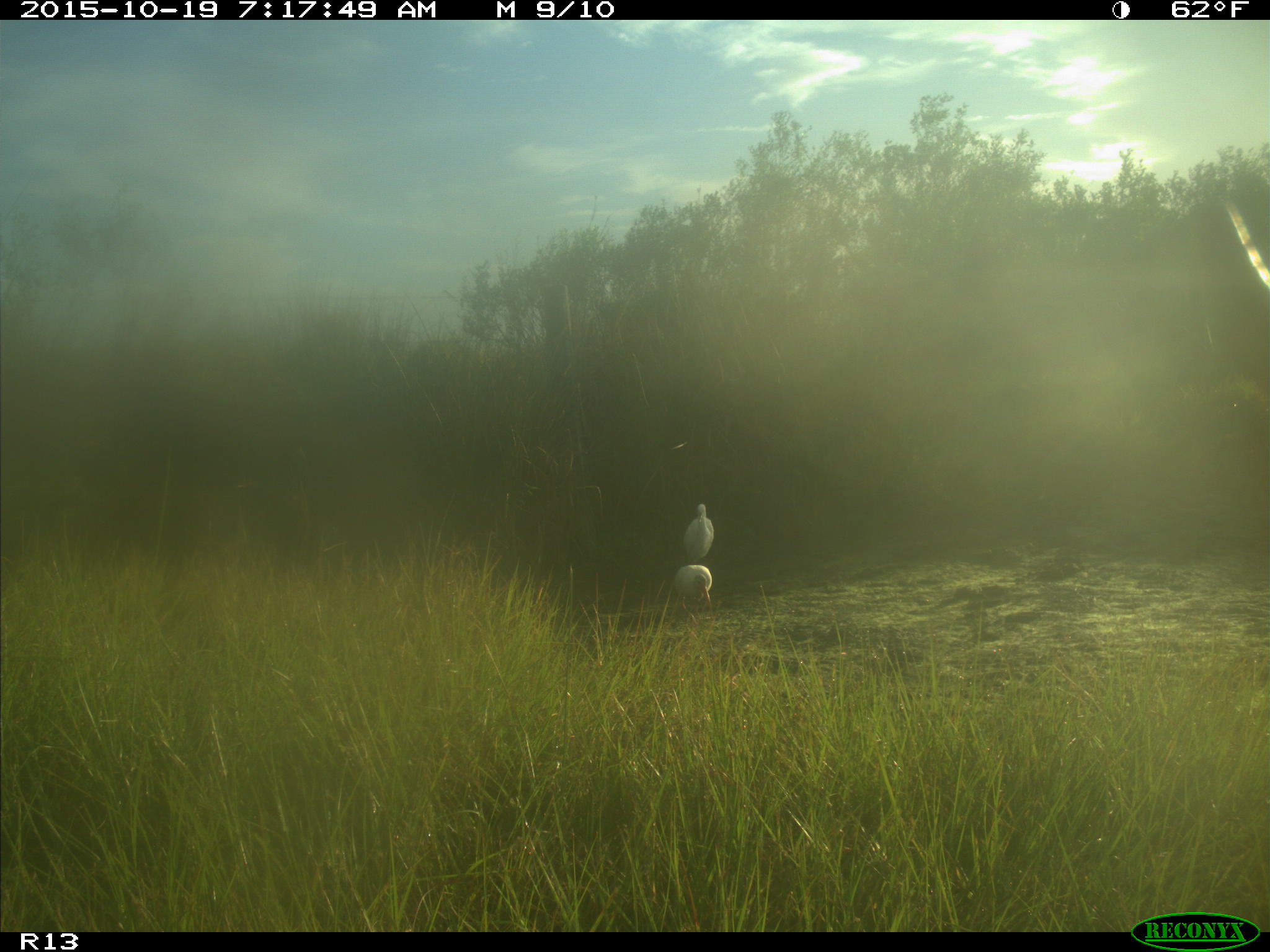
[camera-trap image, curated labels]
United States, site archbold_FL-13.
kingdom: Animalia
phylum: Chordata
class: Mammalia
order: Artiodactyla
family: Bovidae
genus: Bos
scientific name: Bos taurus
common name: domestic cow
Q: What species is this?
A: Bos taurus (domestic cow).